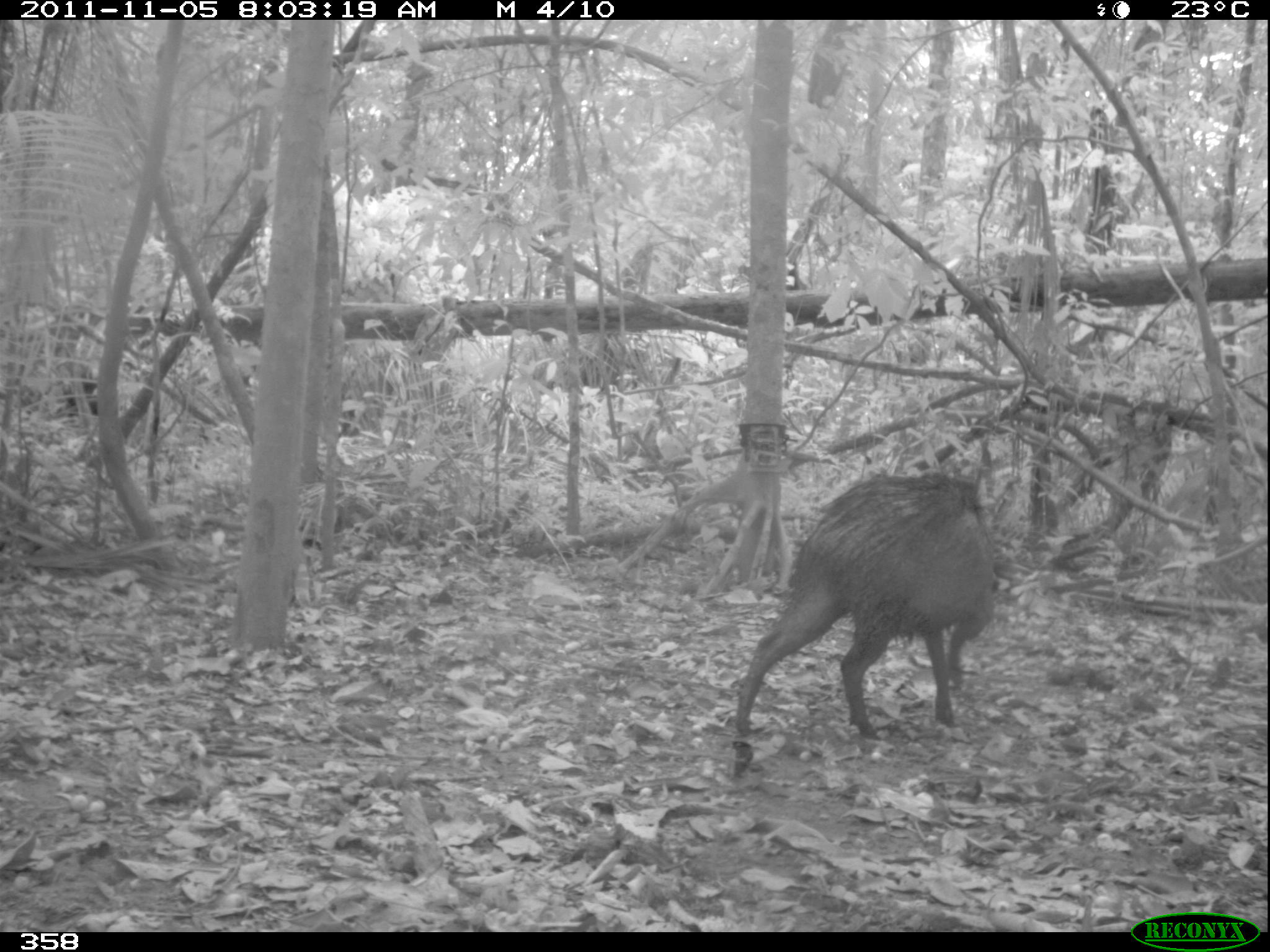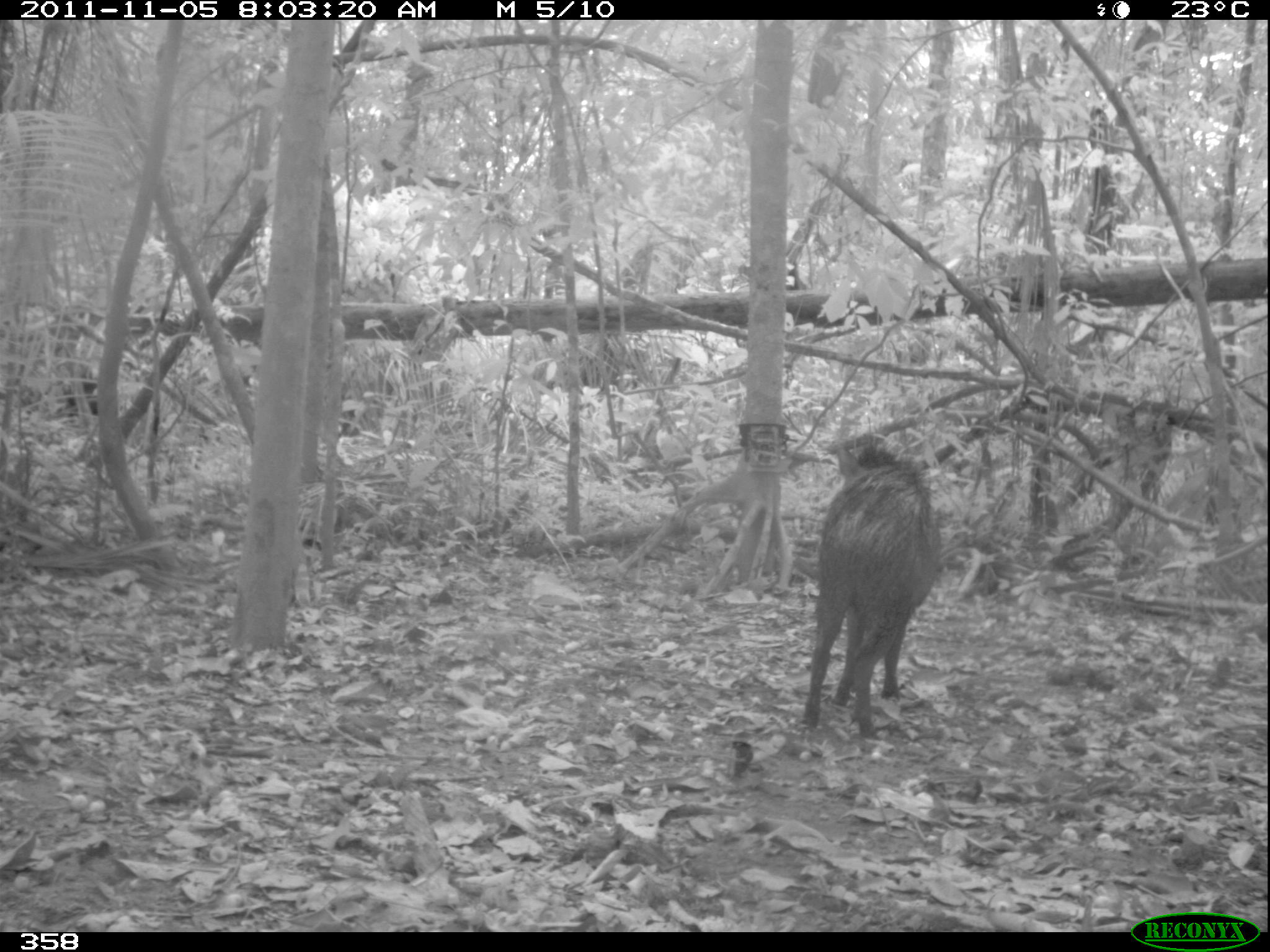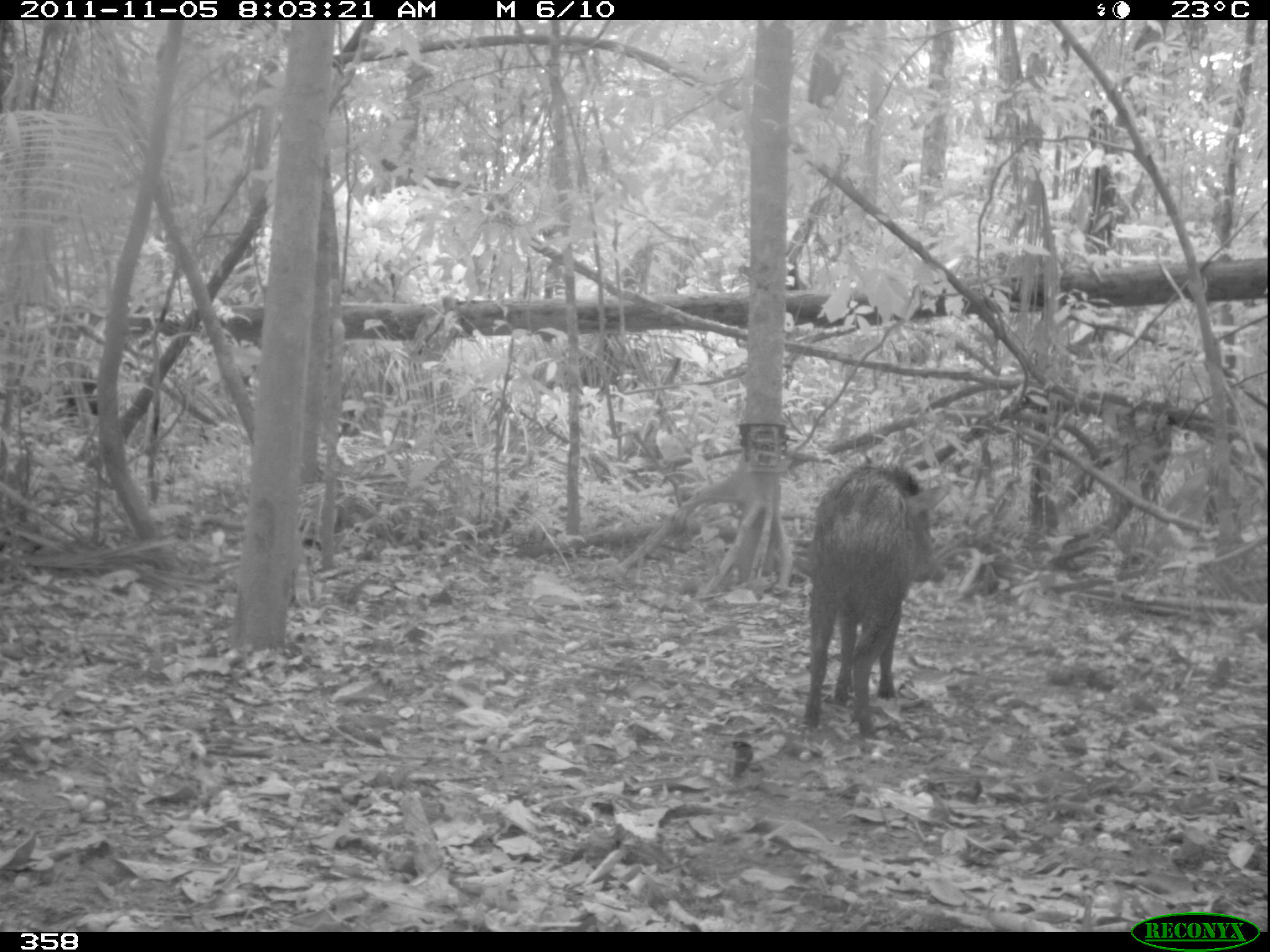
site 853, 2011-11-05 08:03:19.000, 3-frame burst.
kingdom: Animalia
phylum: Chordata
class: Mammalia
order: Artiodactyla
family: Tayassuidae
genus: Pecari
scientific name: Pecari tajacu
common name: collared peccary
Pecari tajacu (collared peccary).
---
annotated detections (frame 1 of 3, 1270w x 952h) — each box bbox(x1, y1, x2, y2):
pecari tajacu: bbox(733, 470, 995, 776)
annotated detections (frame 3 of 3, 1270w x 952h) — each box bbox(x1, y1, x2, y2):
pecari tajacu: bbox(803, 460, 946, 739)